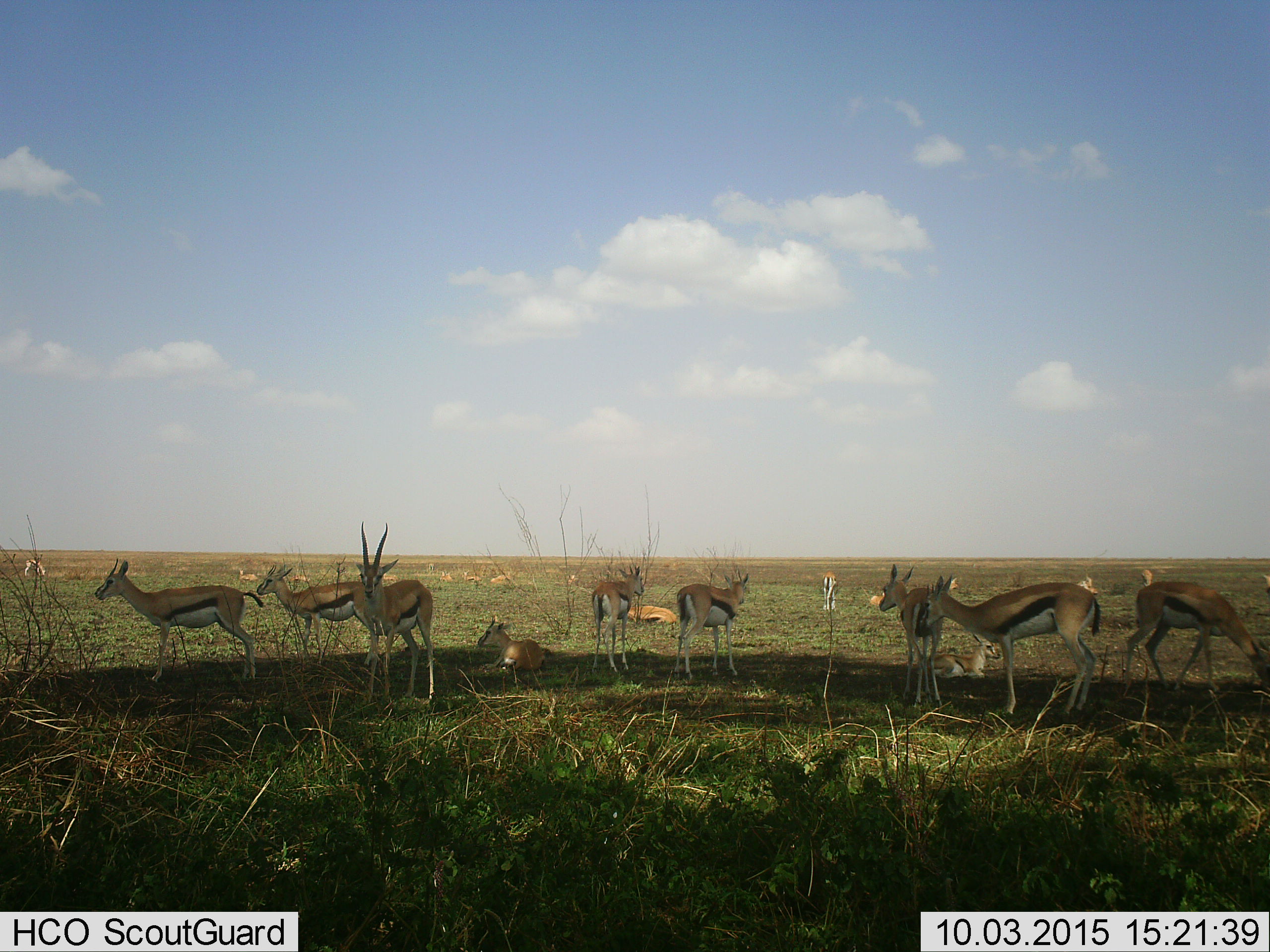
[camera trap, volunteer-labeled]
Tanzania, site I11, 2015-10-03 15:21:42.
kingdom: Animalia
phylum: Chordata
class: Mammalia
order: Artiodactyla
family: Bovidae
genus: Eudorcas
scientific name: Eudorcas thomsonii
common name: thomson's gazelle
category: gazellethomsons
Gazellethomsons (thomson's gazelle) (Eudorcas thomsonii), count 11-50. Behavior (volunteer vote fractions): standing 100%, resting 80%, moving 0%, interacting 10%. Young present (vote fraction): 30%. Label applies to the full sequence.